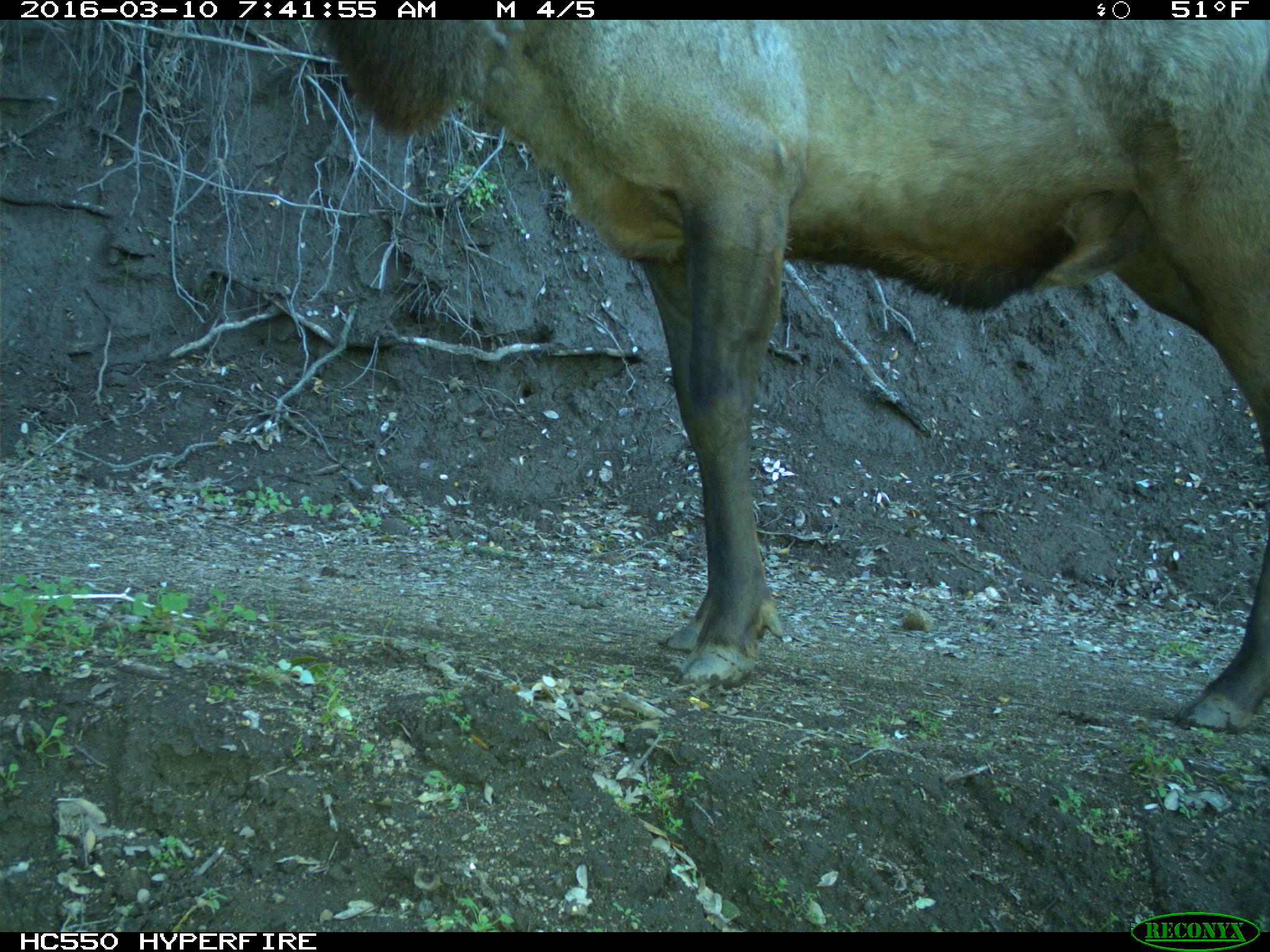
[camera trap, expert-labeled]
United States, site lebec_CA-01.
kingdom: Animalia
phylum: Chordata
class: Mammalia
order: Artiodactyla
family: Cervidae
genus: Cervus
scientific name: Cervus canadensis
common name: elk